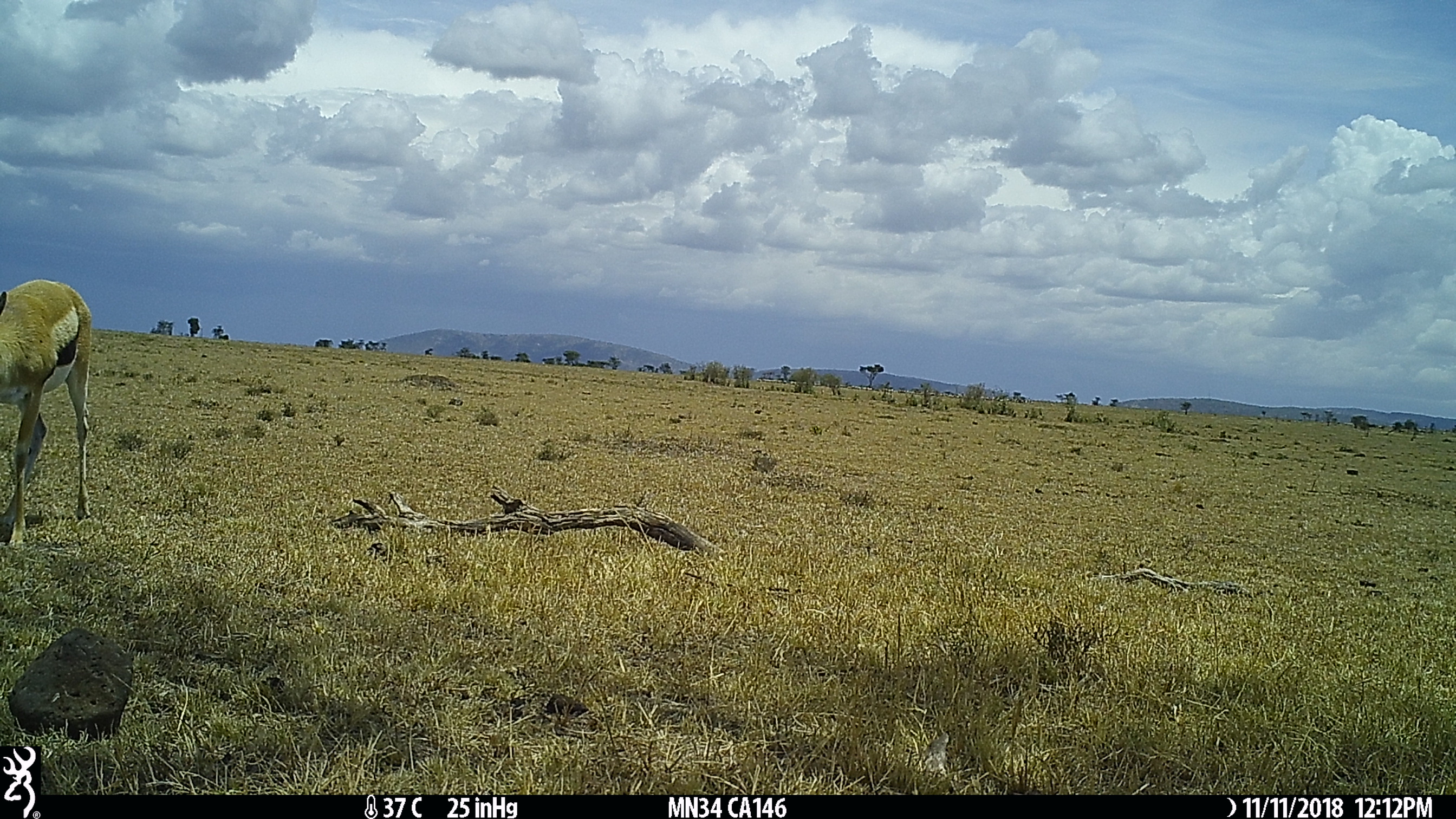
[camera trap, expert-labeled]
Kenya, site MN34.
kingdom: Animalia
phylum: Chordata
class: Mammalia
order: Artiodactyla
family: Bovidae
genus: Eudorcas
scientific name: Eudorcas thomsonii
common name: thomon's gazelle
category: gazelle thomsons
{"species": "gazelle thomsons (thomon's gazelle) (Eudorcas thomsonii)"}